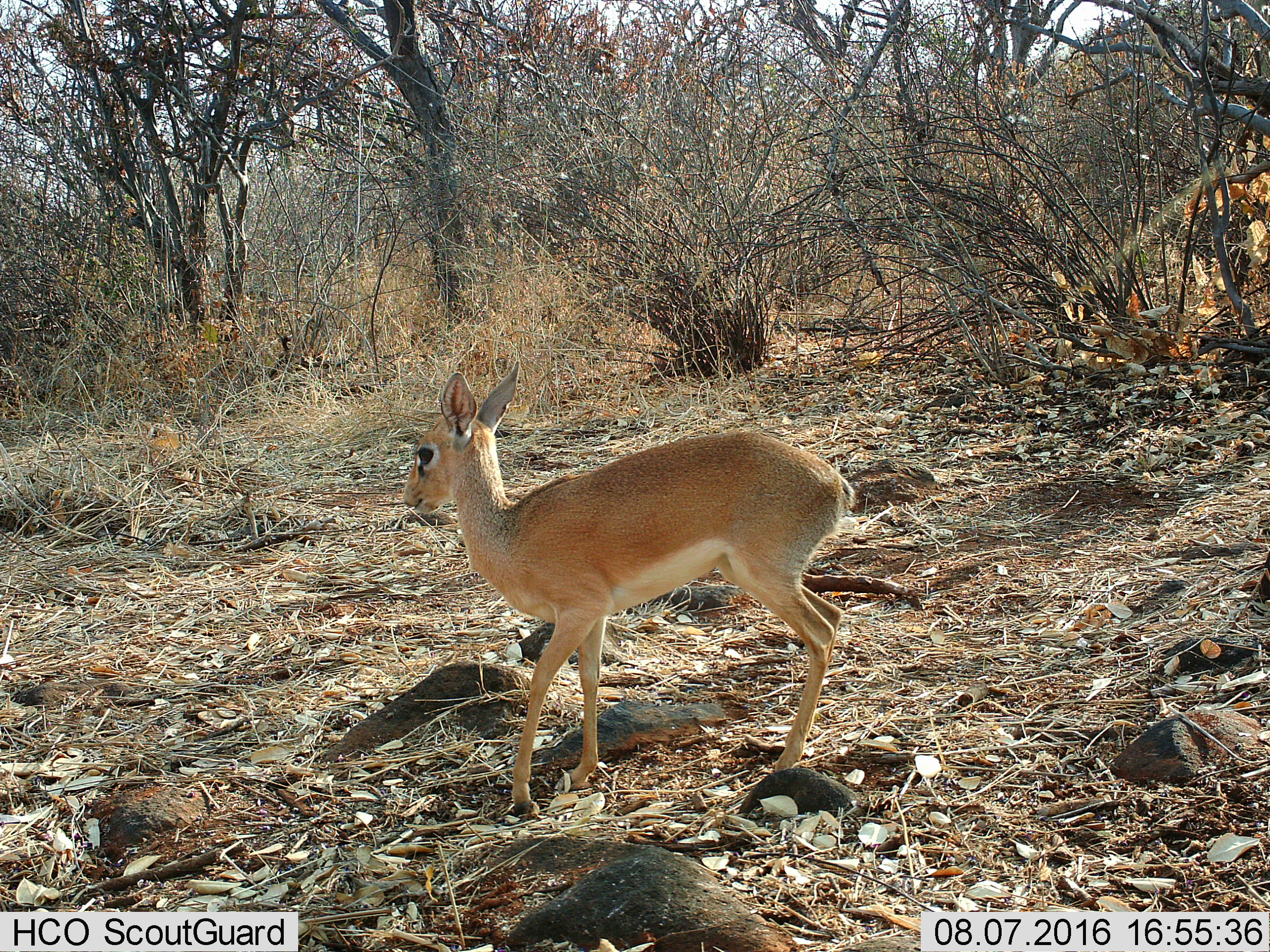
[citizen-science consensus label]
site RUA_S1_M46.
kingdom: Animalia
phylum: Chordata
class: Mammalia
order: Artiodactyla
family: Bovidae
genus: Madoqua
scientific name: Madoqua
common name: dik-dik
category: dikdik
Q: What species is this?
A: Dikdik (dik-dik) (Madoqua).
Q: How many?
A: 1.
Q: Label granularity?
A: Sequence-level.